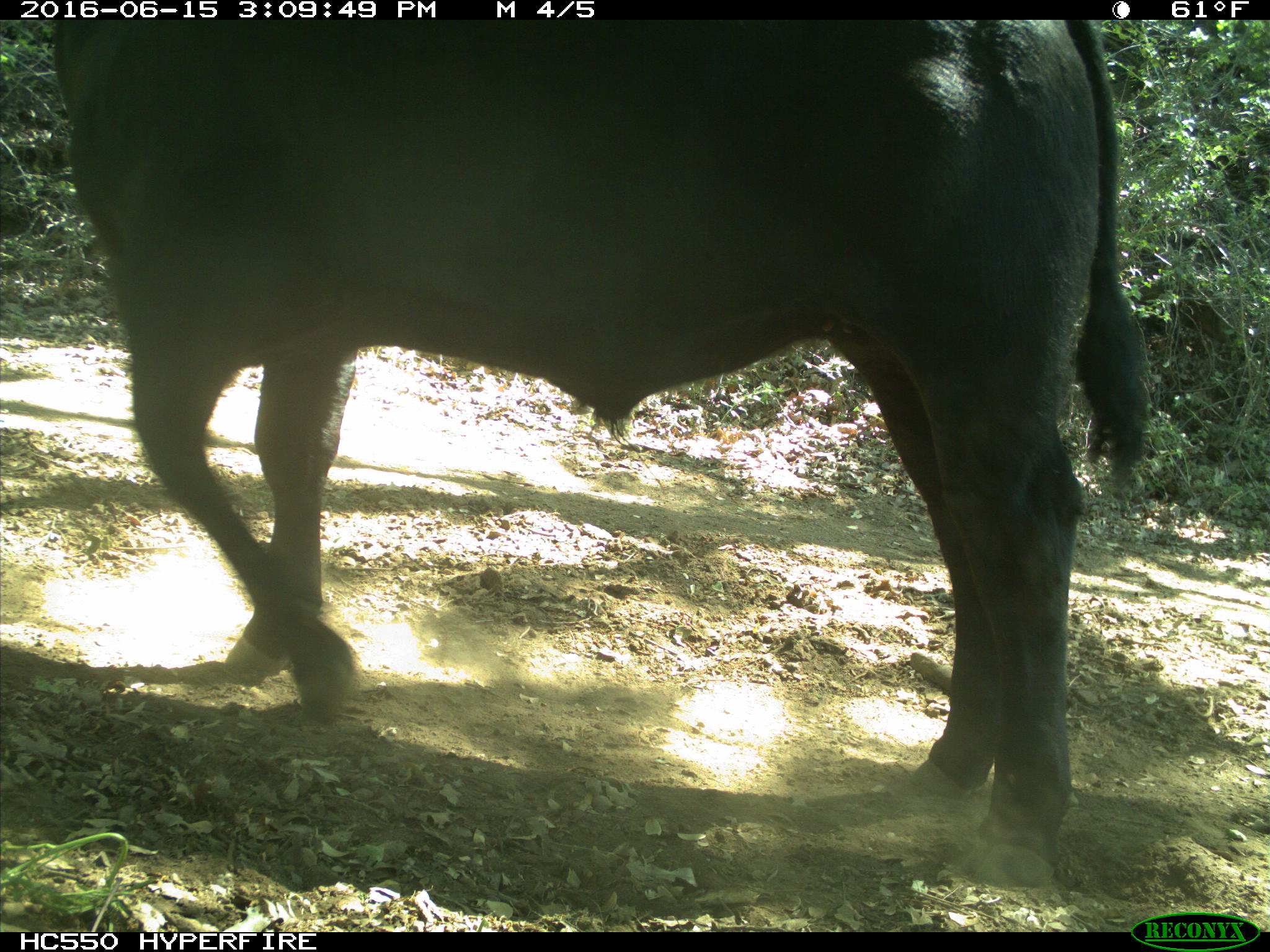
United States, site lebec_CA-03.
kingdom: Animalia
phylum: Chordata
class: Mammalia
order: Artiodactyla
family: Bovidae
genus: Bos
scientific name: Bos taurus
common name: domestic cow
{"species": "Bos taurus (domestic cow)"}